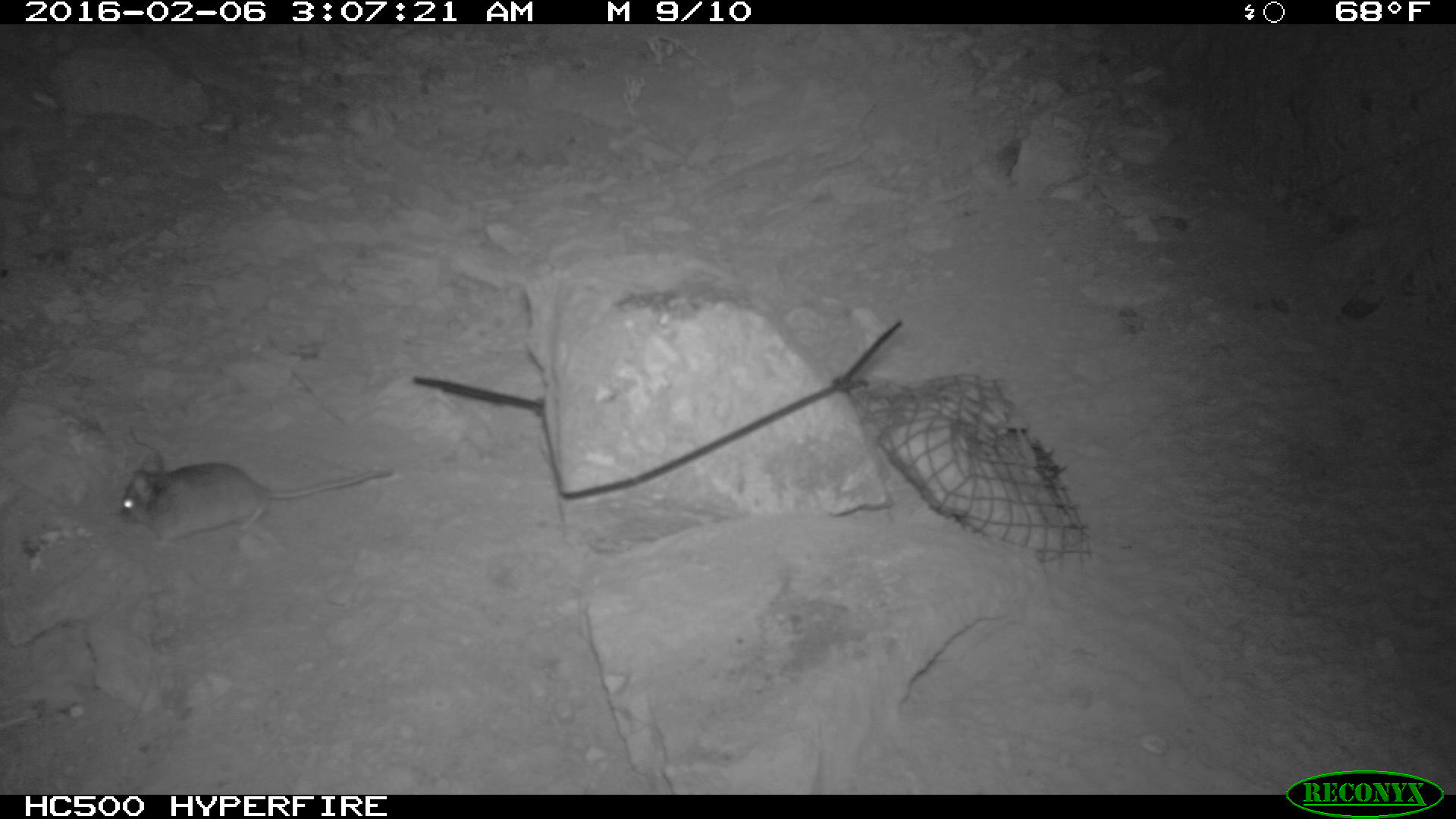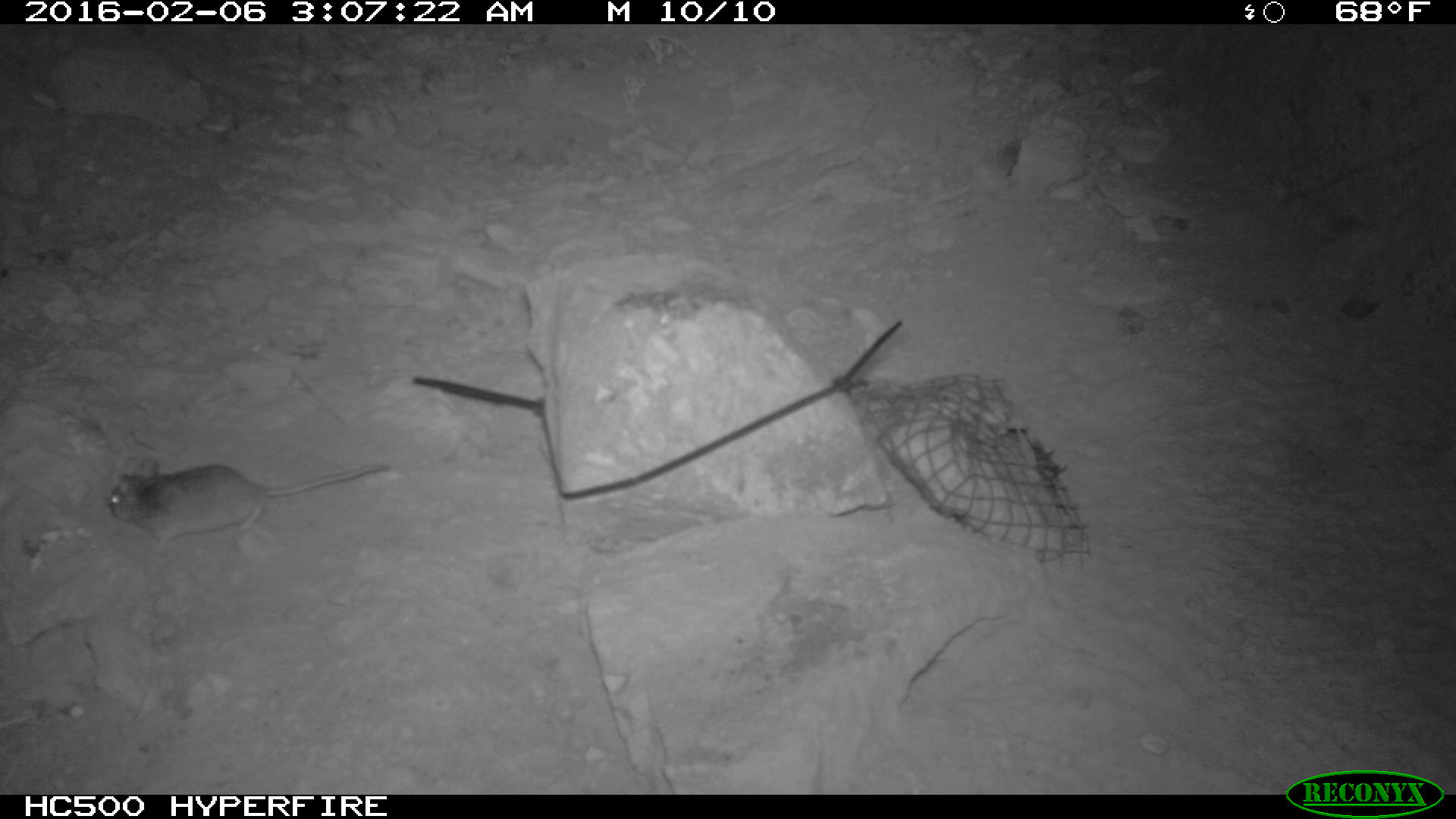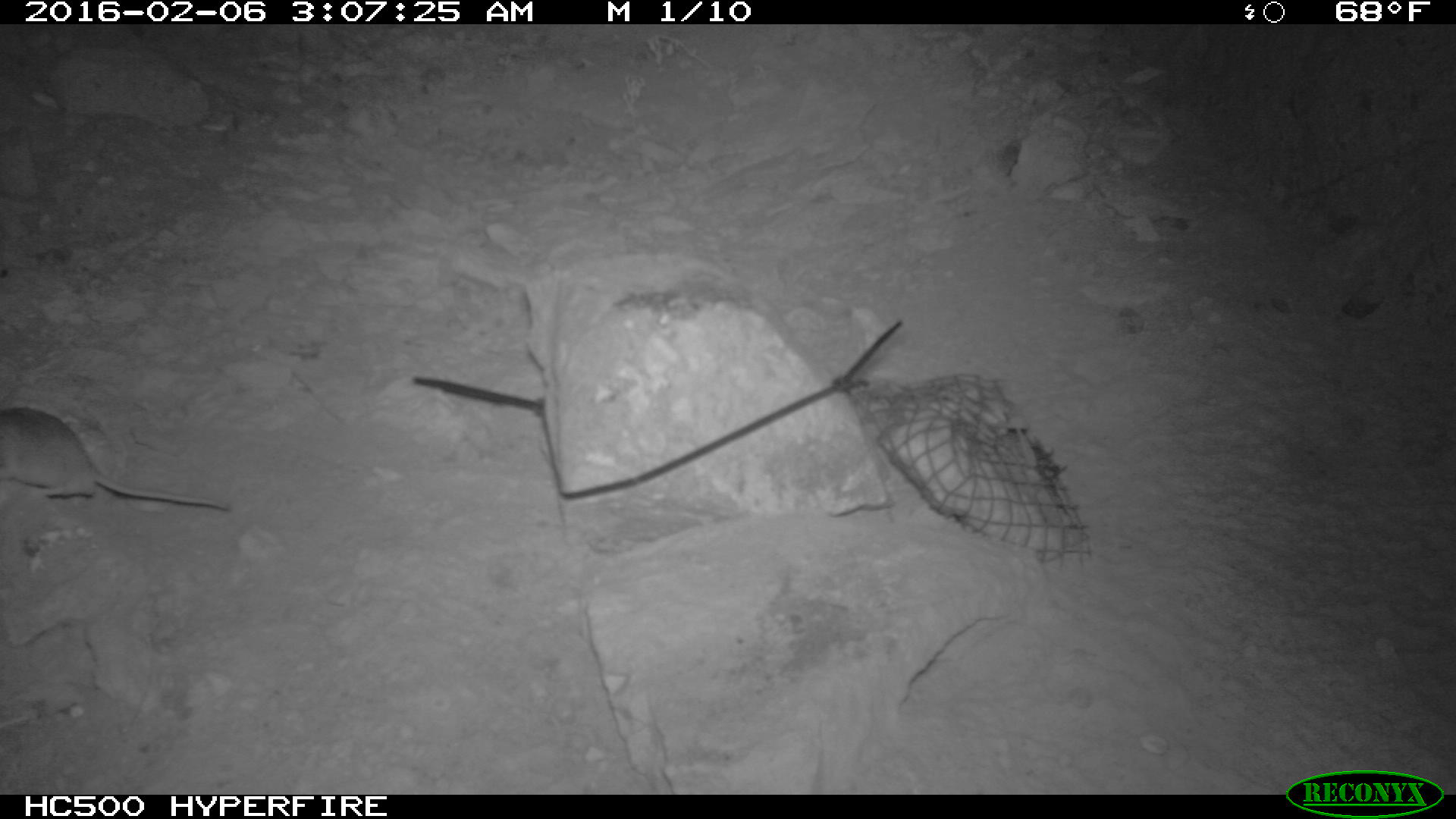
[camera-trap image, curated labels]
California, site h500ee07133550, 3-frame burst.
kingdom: Animalia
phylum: Chordata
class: Mammalia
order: Rodentia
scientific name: Rodentia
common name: rodent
Rodent (Rodentia).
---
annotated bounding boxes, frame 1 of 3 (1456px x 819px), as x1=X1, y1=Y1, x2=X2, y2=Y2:
rodent: x1=121, y1=447, x2=391, y2=537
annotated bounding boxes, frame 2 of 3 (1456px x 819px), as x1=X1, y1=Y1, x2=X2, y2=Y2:
rodent: x1=104, y1=454, x2=390, y2=553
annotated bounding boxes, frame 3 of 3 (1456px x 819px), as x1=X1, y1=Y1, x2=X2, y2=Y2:
rodent: x1=0, y1=406, x2=231, y2=513